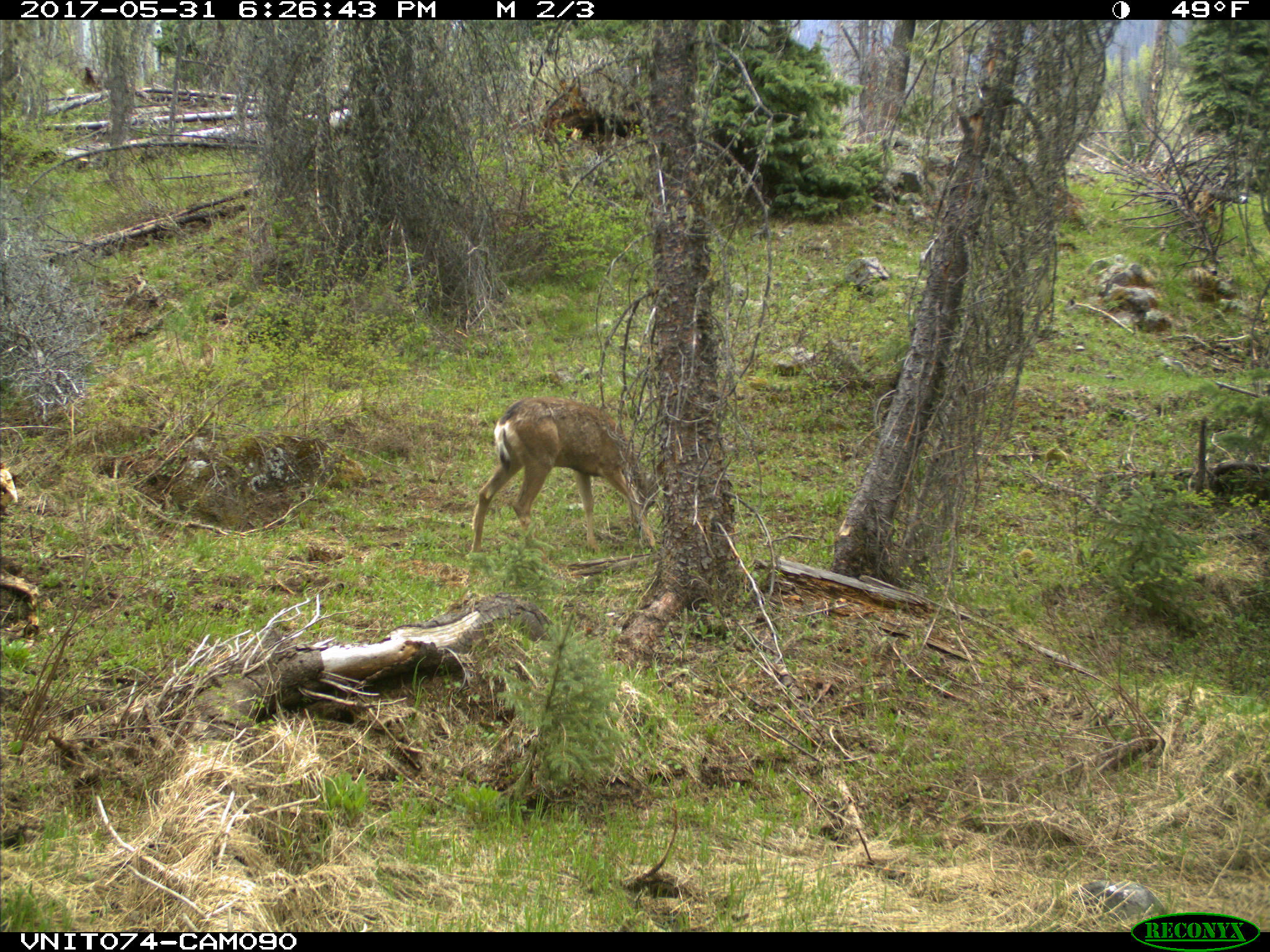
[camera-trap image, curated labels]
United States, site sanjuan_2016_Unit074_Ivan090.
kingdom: Animalia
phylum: Chordata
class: Mammalia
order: Artiodactyla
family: Cervidae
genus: Odocoileus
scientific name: Odocoileus hemionus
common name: mule deer